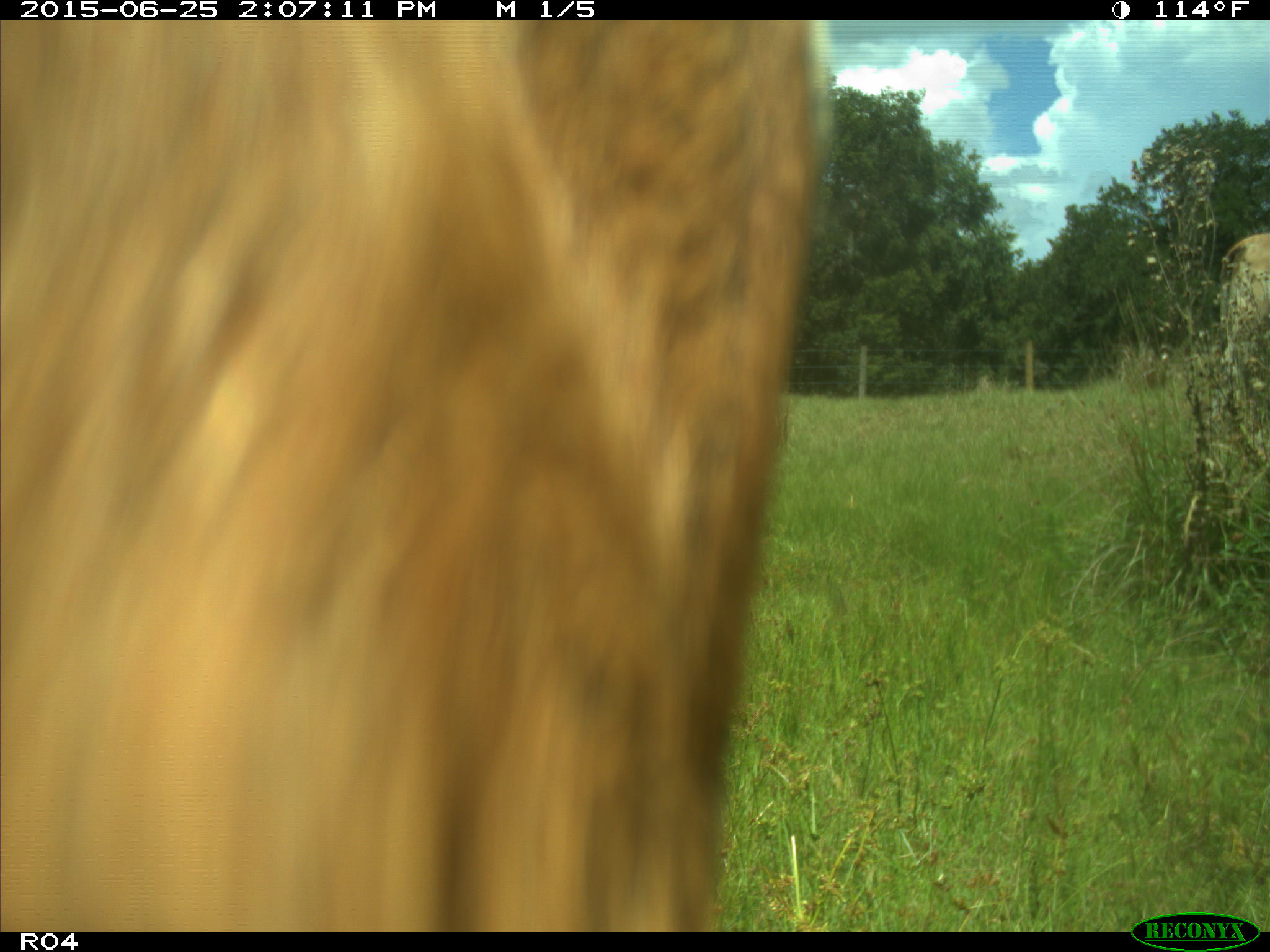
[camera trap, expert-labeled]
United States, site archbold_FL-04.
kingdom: Animalia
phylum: Chordata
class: Mammalia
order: Artiodactyla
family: Bovidae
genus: Bos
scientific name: Bos taurus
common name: domestic cow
Bos taurus (domestic cow).